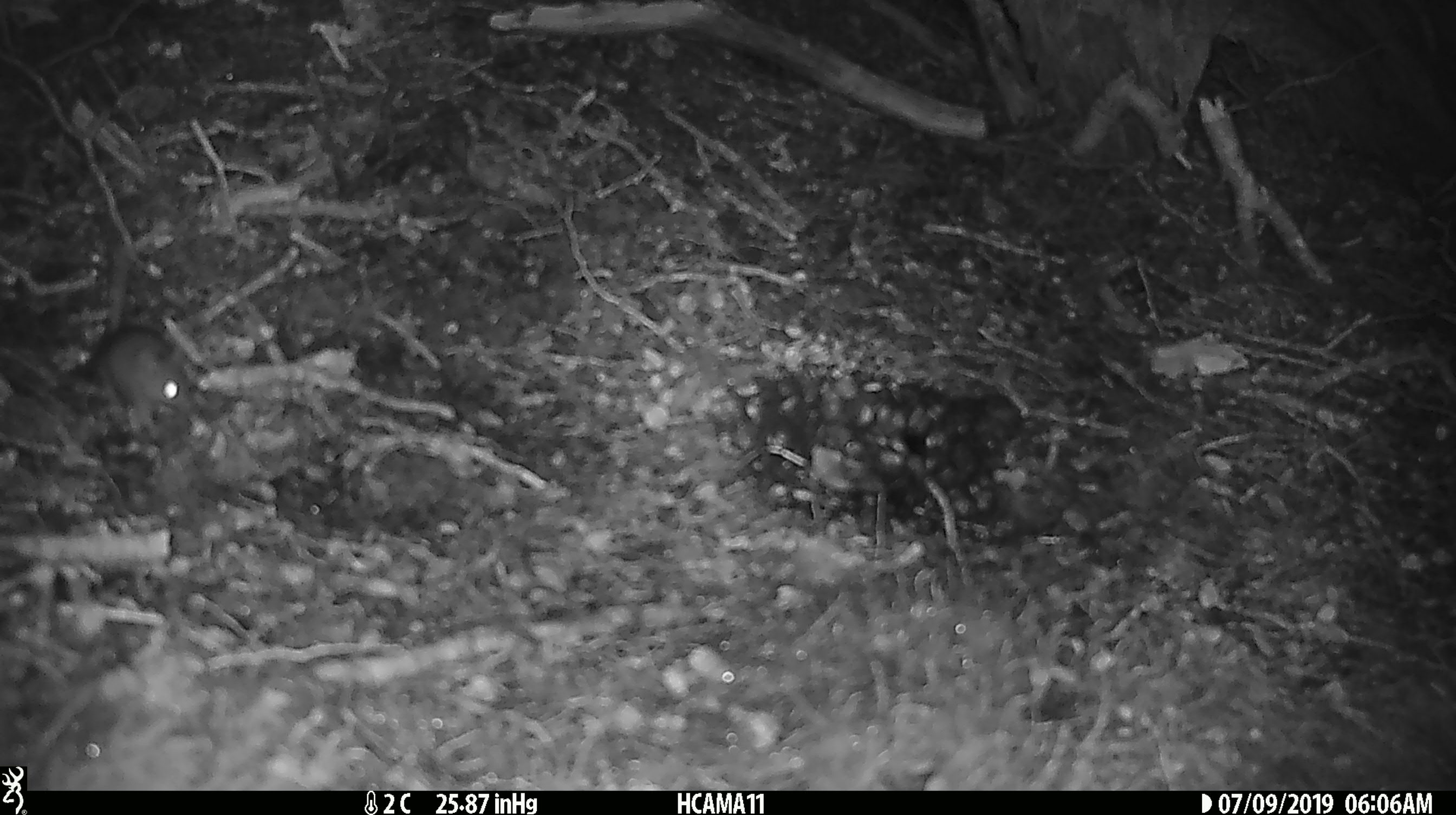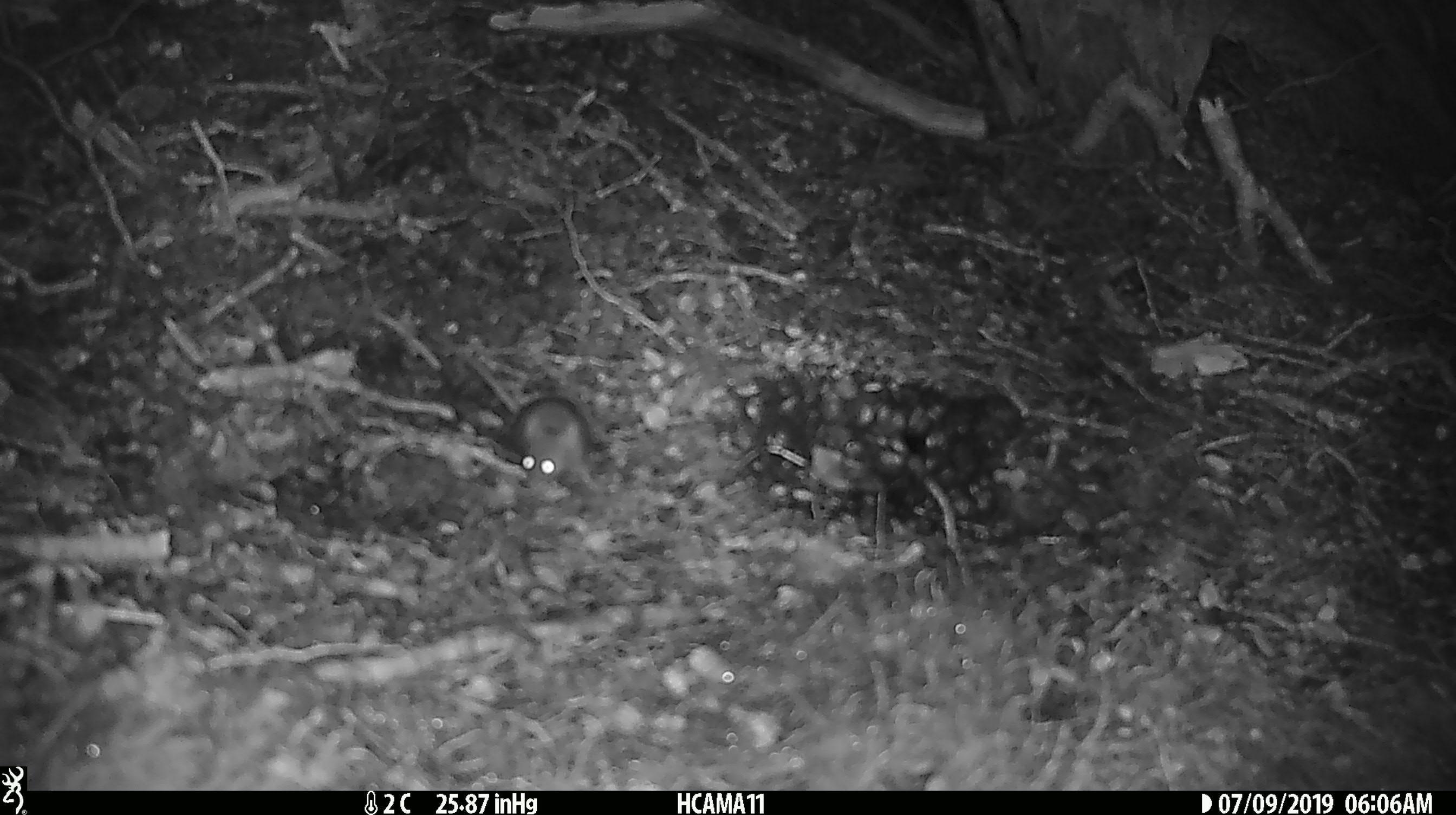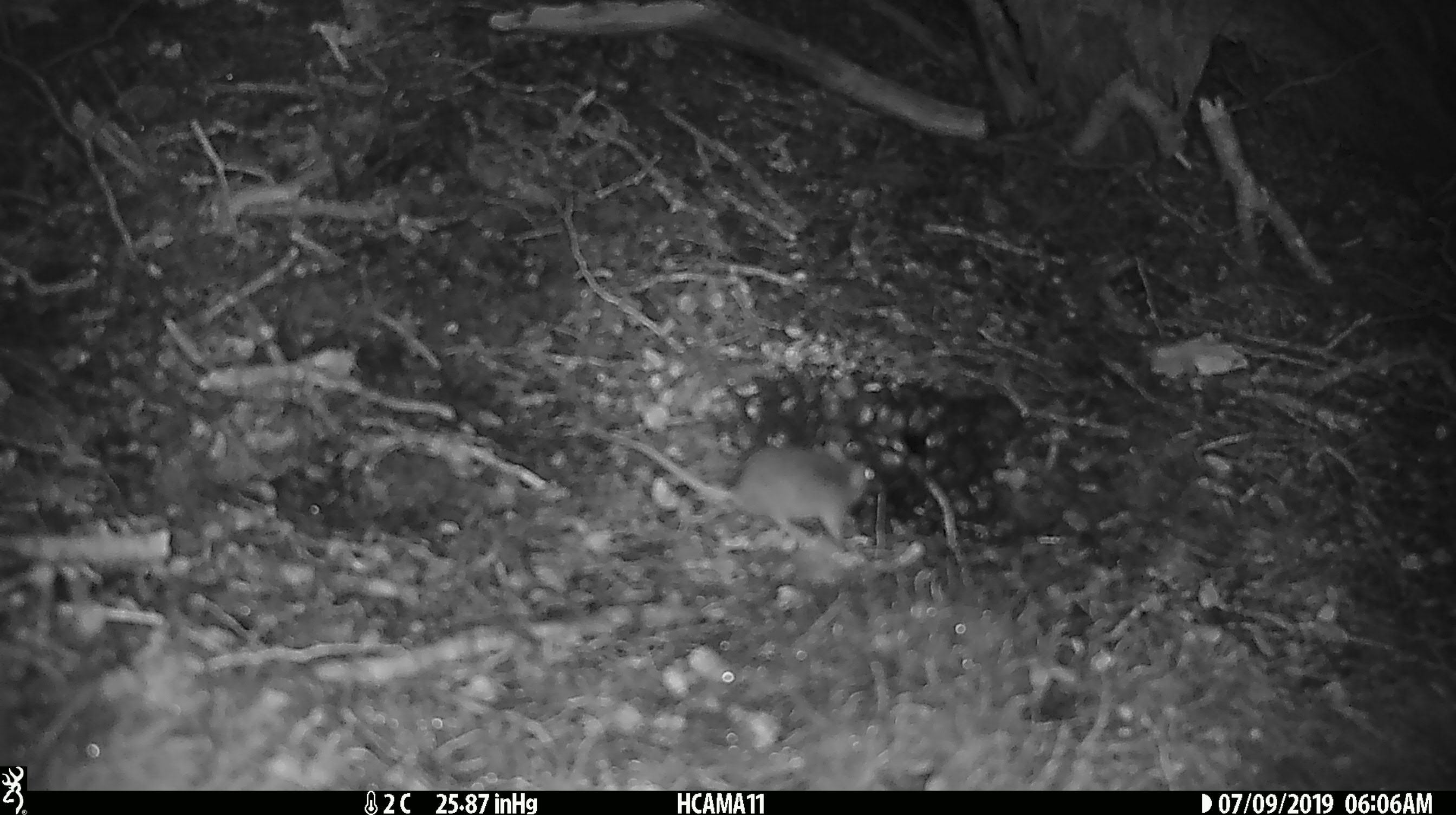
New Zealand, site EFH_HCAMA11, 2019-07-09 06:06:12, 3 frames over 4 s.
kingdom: Animalia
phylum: Chordata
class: Mammalia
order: Rodentia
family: Muridae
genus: Mus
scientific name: Mus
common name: mouse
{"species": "mouse (Mus)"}